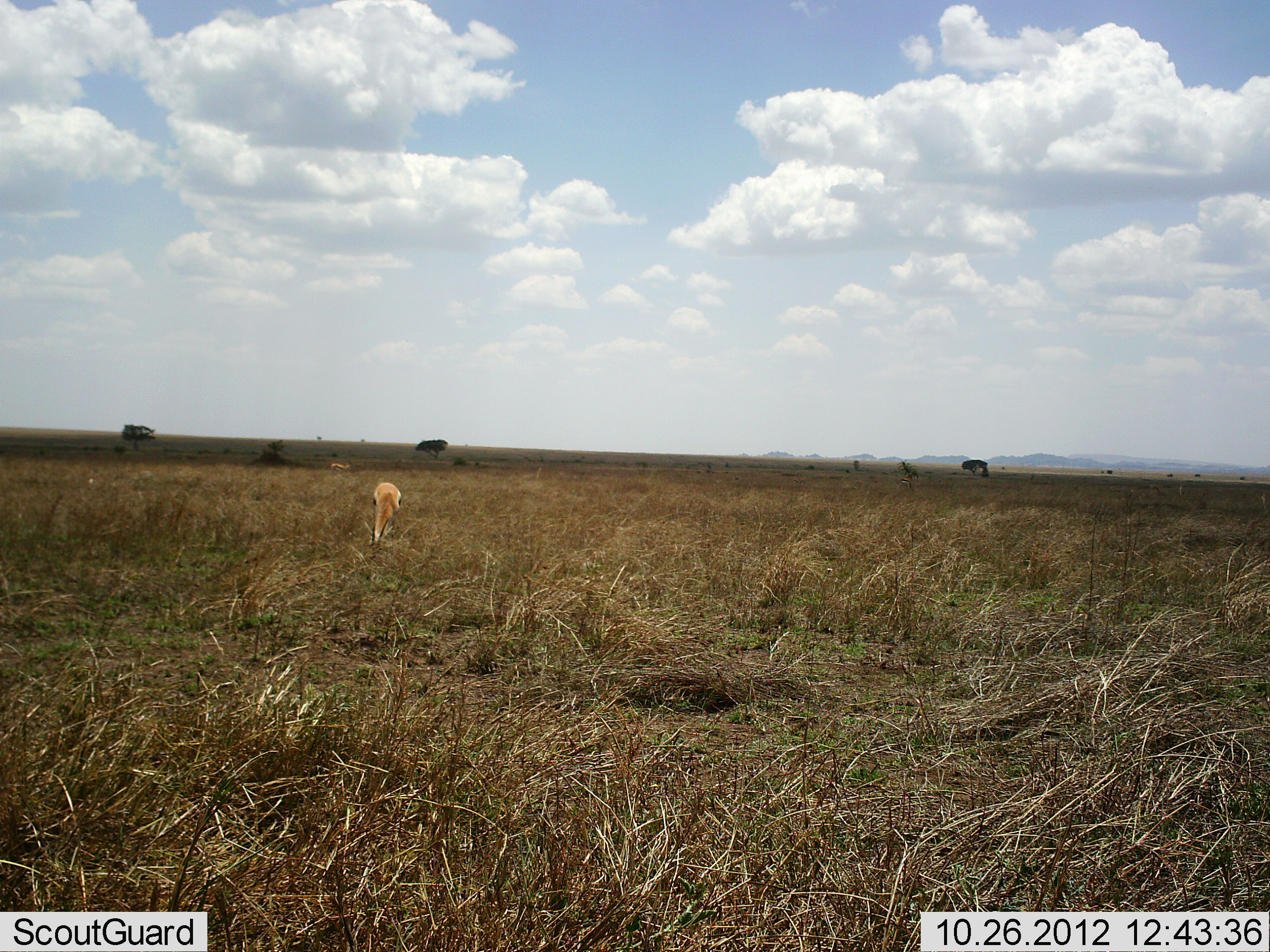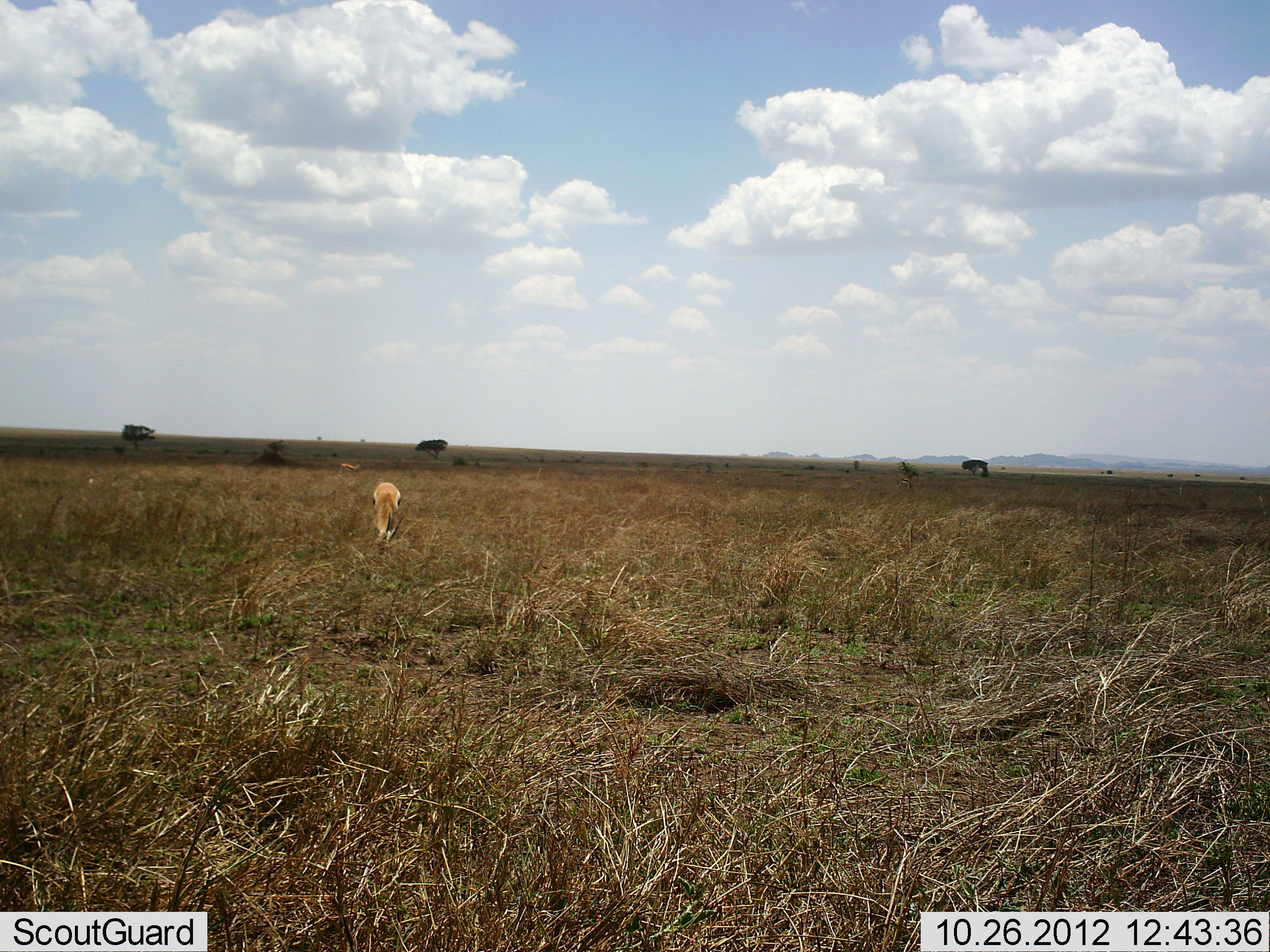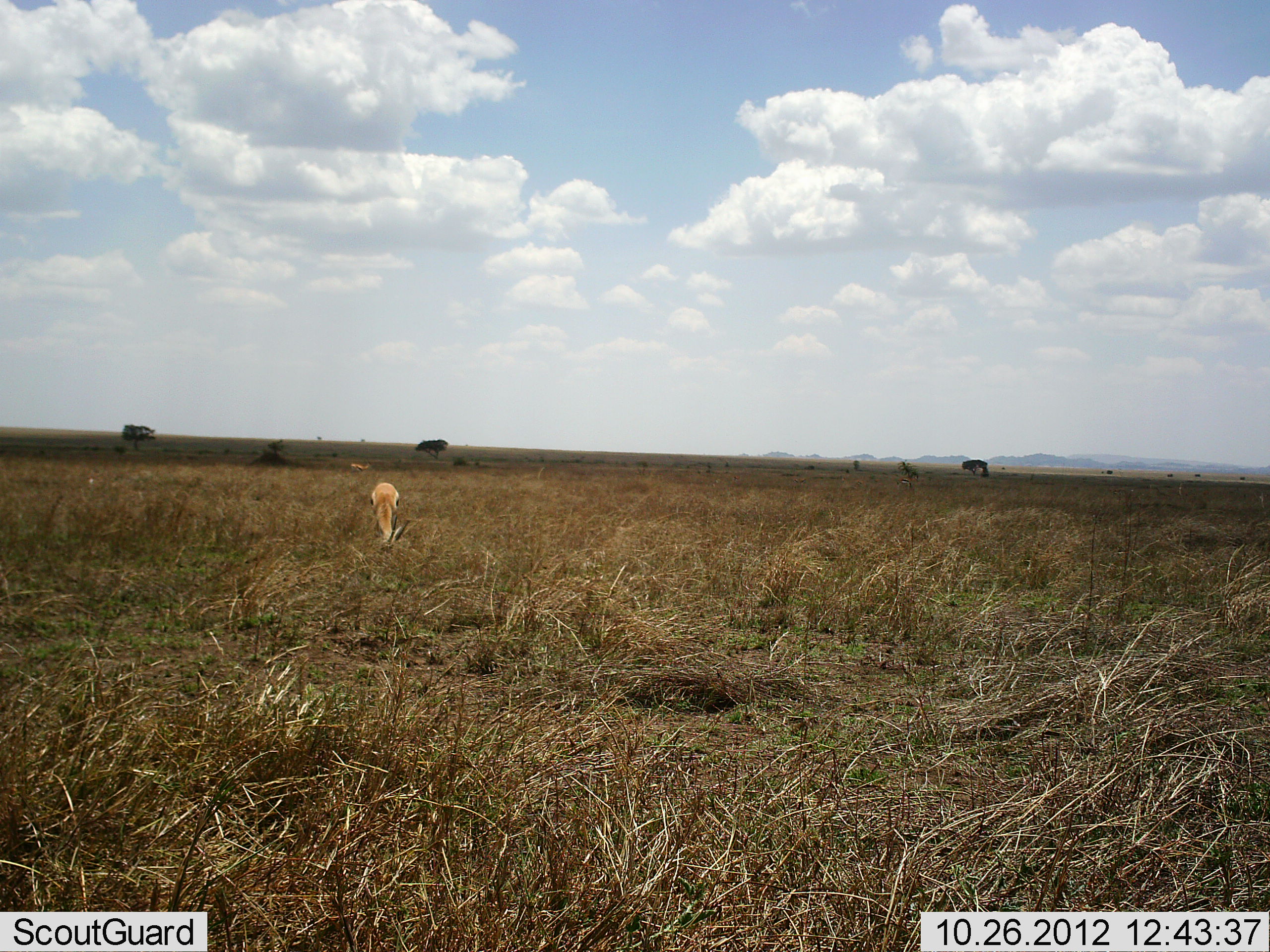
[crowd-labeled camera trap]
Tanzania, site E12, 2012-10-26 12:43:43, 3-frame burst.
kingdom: Animalia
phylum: Chordata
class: Mammalia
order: Artiodactyla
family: Bovidae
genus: Eudorcas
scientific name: Eudorcas thomsonii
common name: thomson's gazelle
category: gazellethomsons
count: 2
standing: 40%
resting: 0%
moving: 80%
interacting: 0%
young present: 0%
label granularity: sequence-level